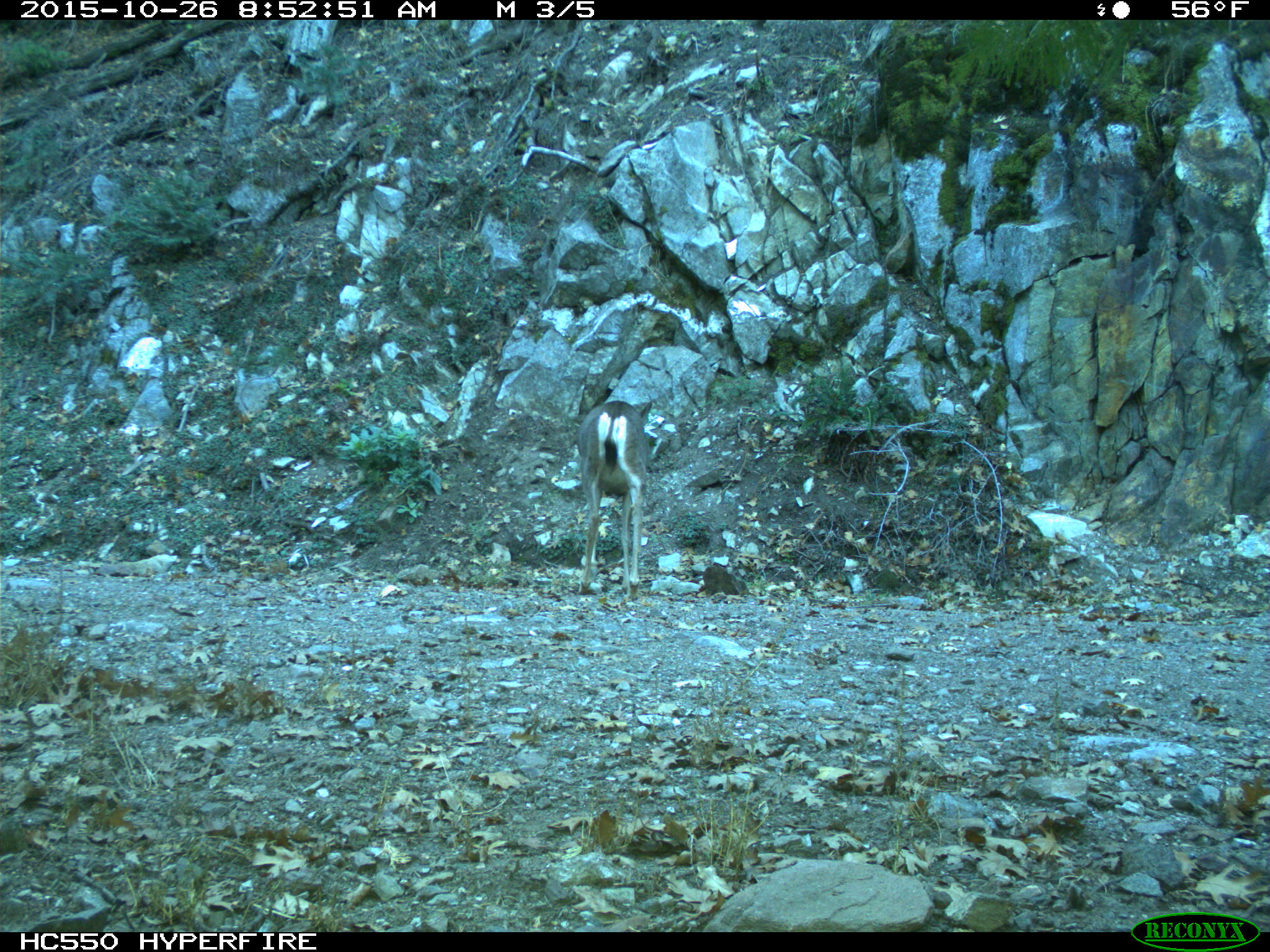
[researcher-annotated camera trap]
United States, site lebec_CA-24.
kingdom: Animalia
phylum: Chordata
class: Mammalia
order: Artiodactyla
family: Cervidae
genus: Odocoileus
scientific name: Odocoileus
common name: deer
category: unidentified deer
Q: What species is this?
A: Unidentified deer (deer) (Odocoileus).